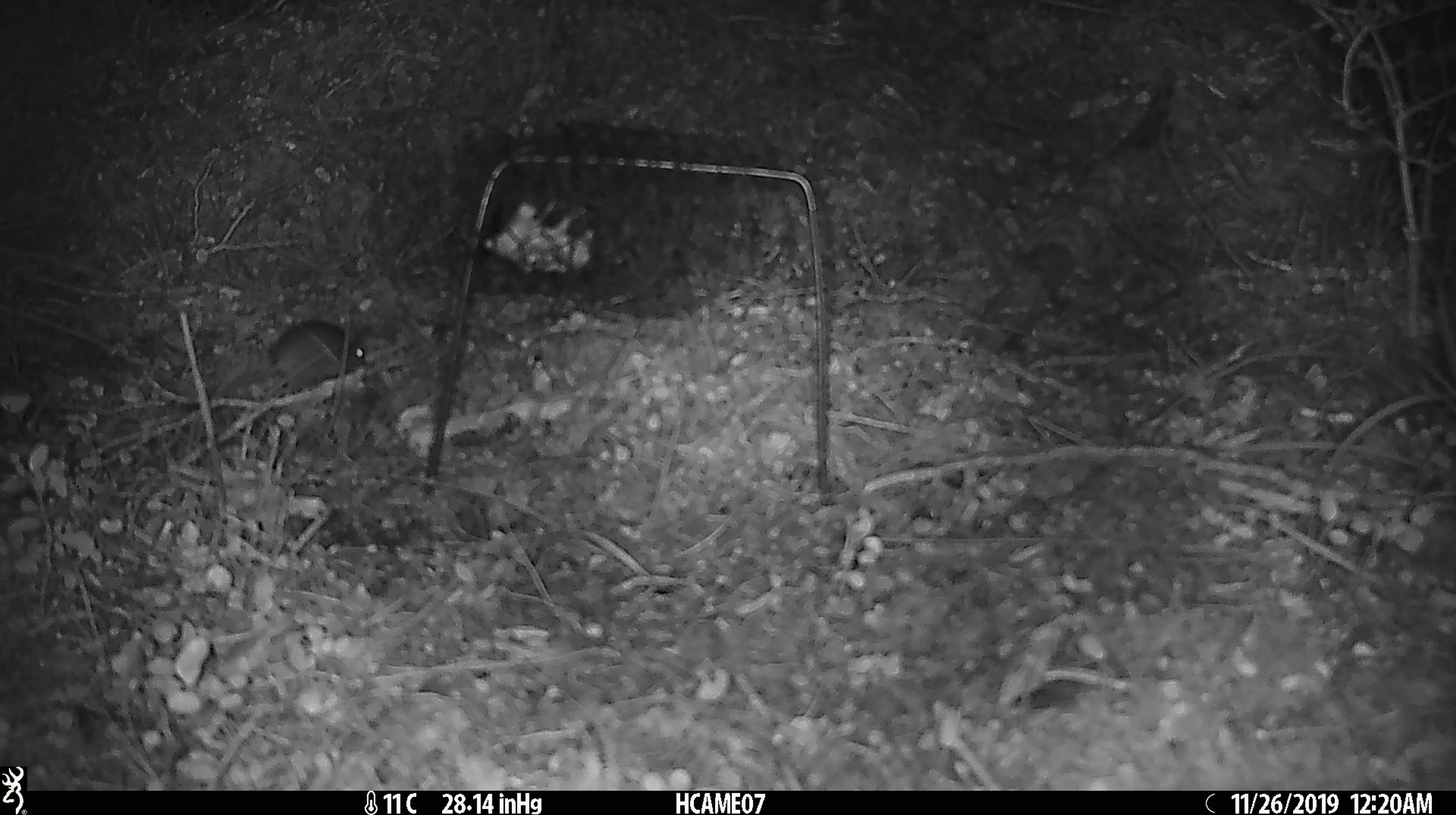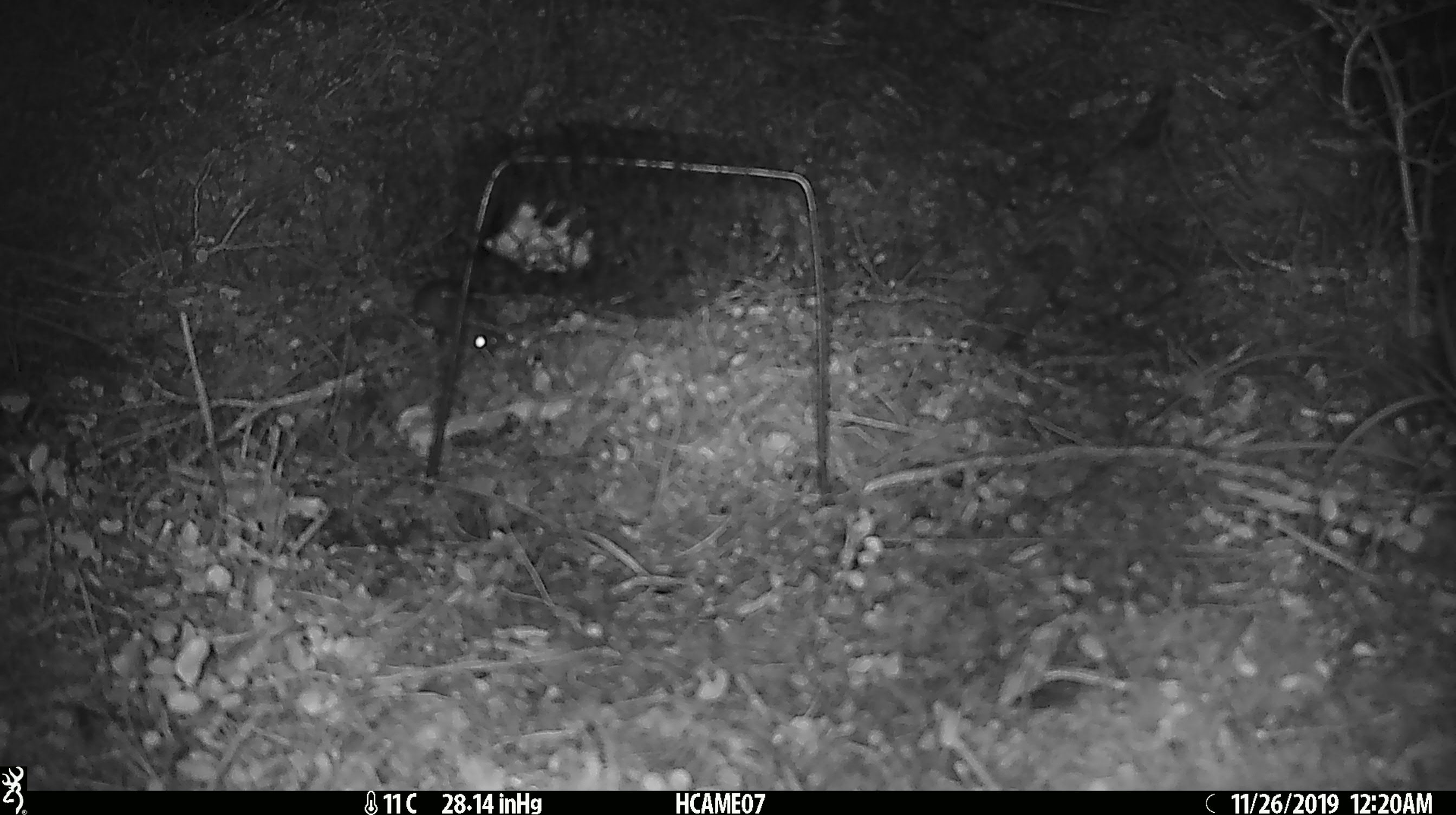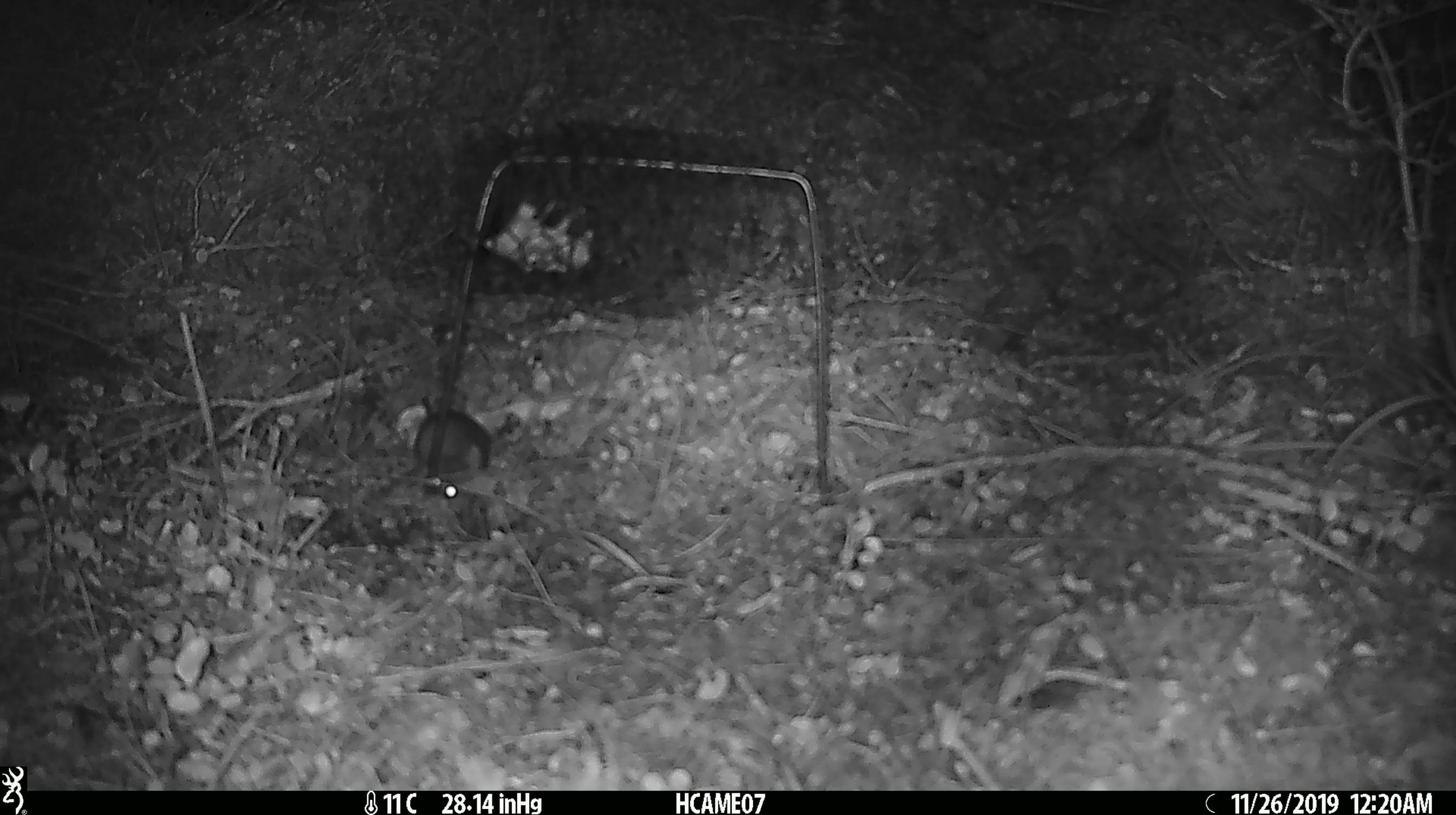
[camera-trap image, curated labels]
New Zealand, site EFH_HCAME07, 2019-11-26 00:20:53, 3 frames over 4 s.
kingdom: Animalia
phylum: Chordata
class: Mammalia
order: Rodentia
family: Muridae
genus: Mus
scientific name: Mus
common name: mouse